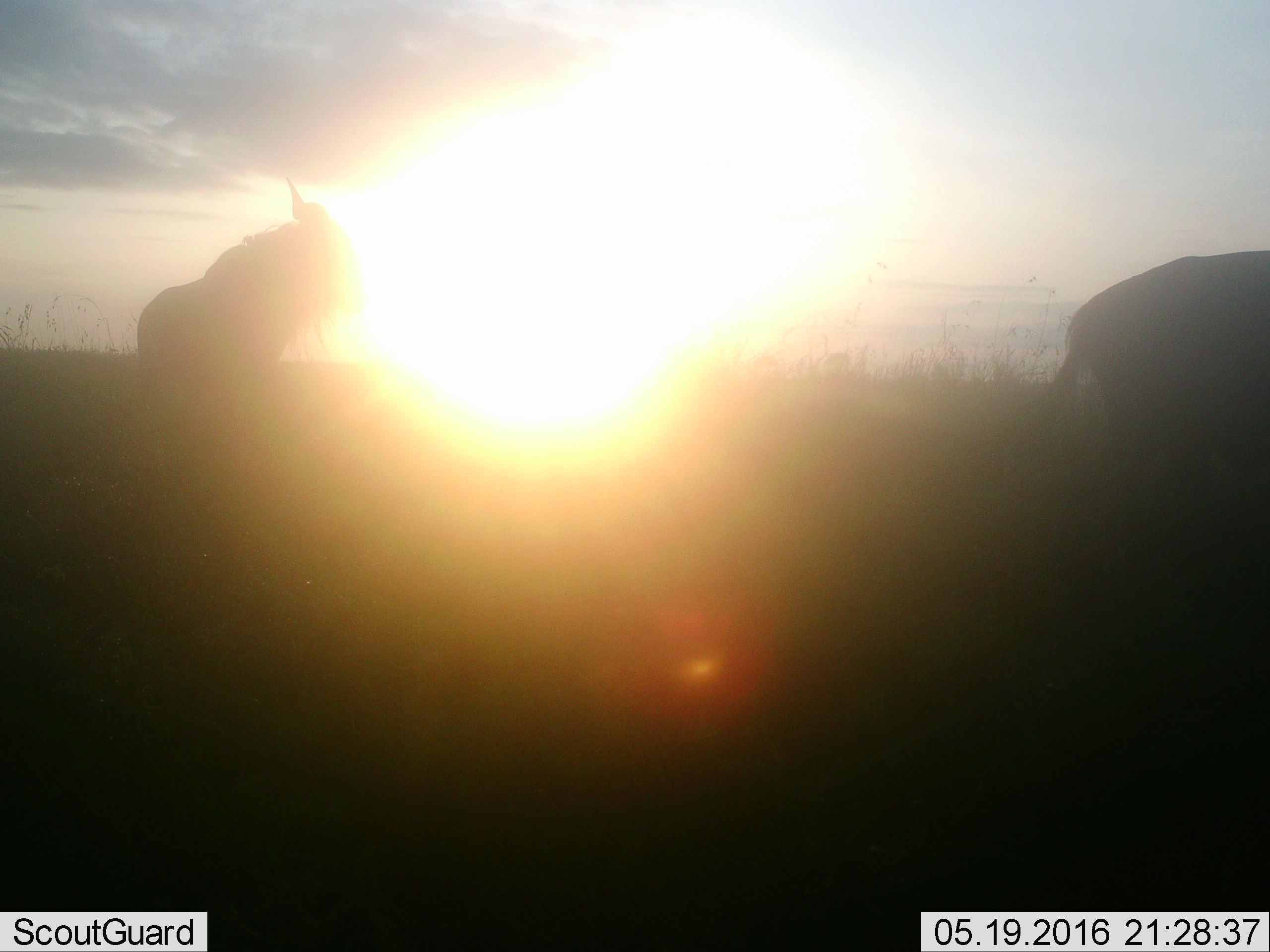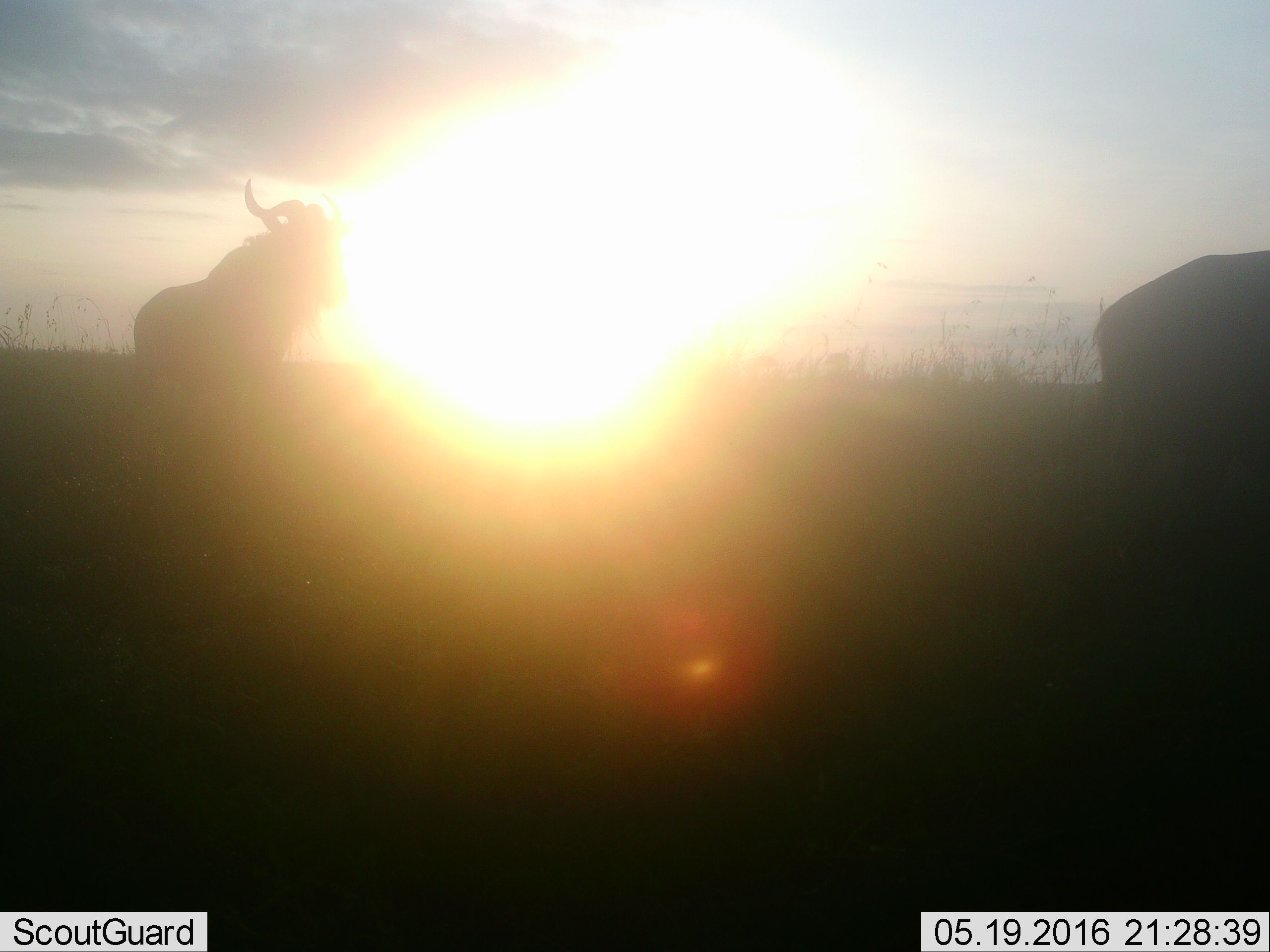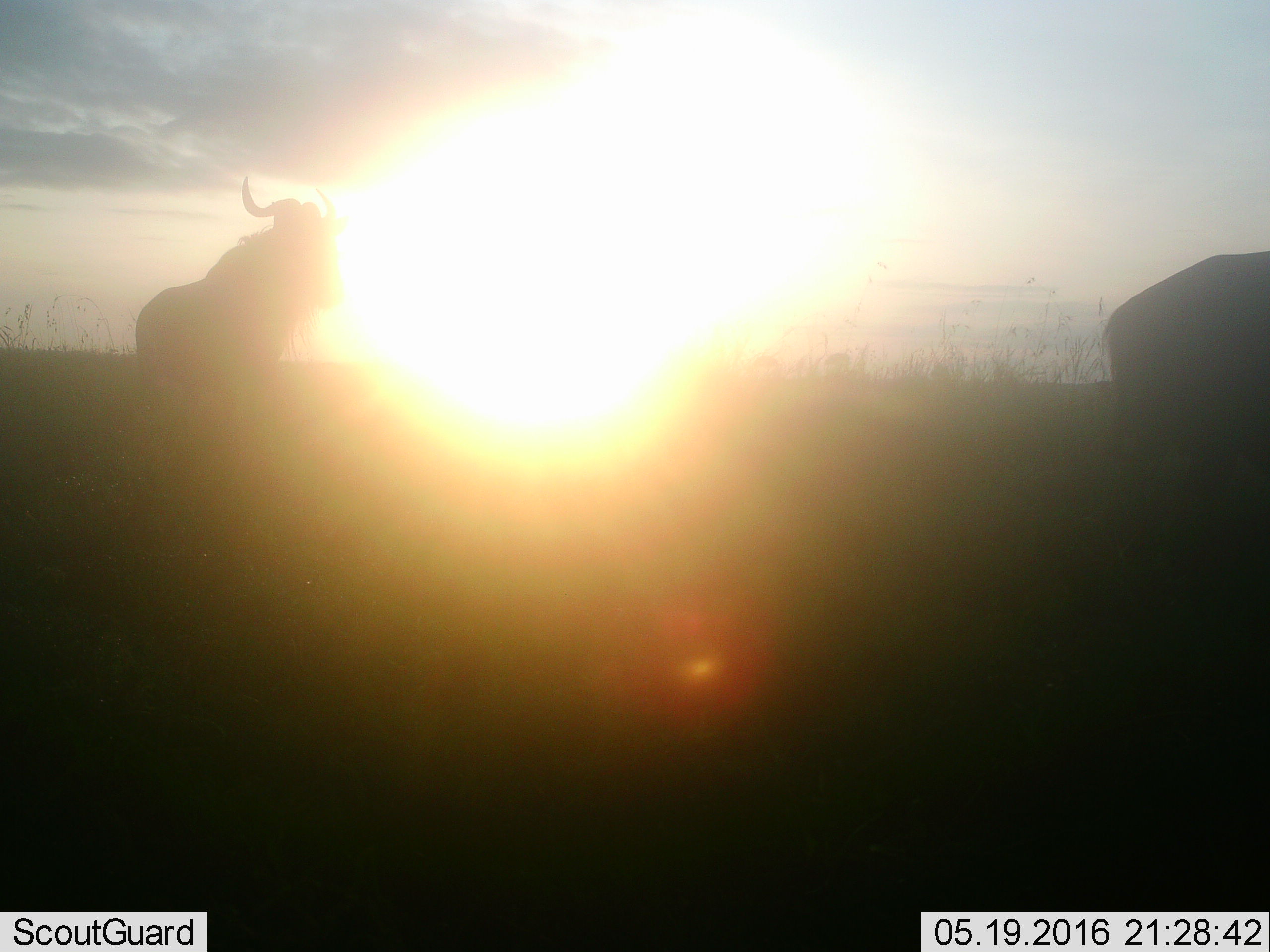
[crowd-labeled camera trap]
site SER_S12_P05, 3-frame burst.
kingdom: Animalia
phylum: Chordata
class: Mammalia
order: Artiodactyla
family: Bovidae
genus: Connochaetes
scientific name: Connochaetes taurinus taurinus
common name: blue wildebeest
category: wildebeestblue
Wildebeestblue (blue wildebeest) (Connochaetes taurinus taurinus), count 2. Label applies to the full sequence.